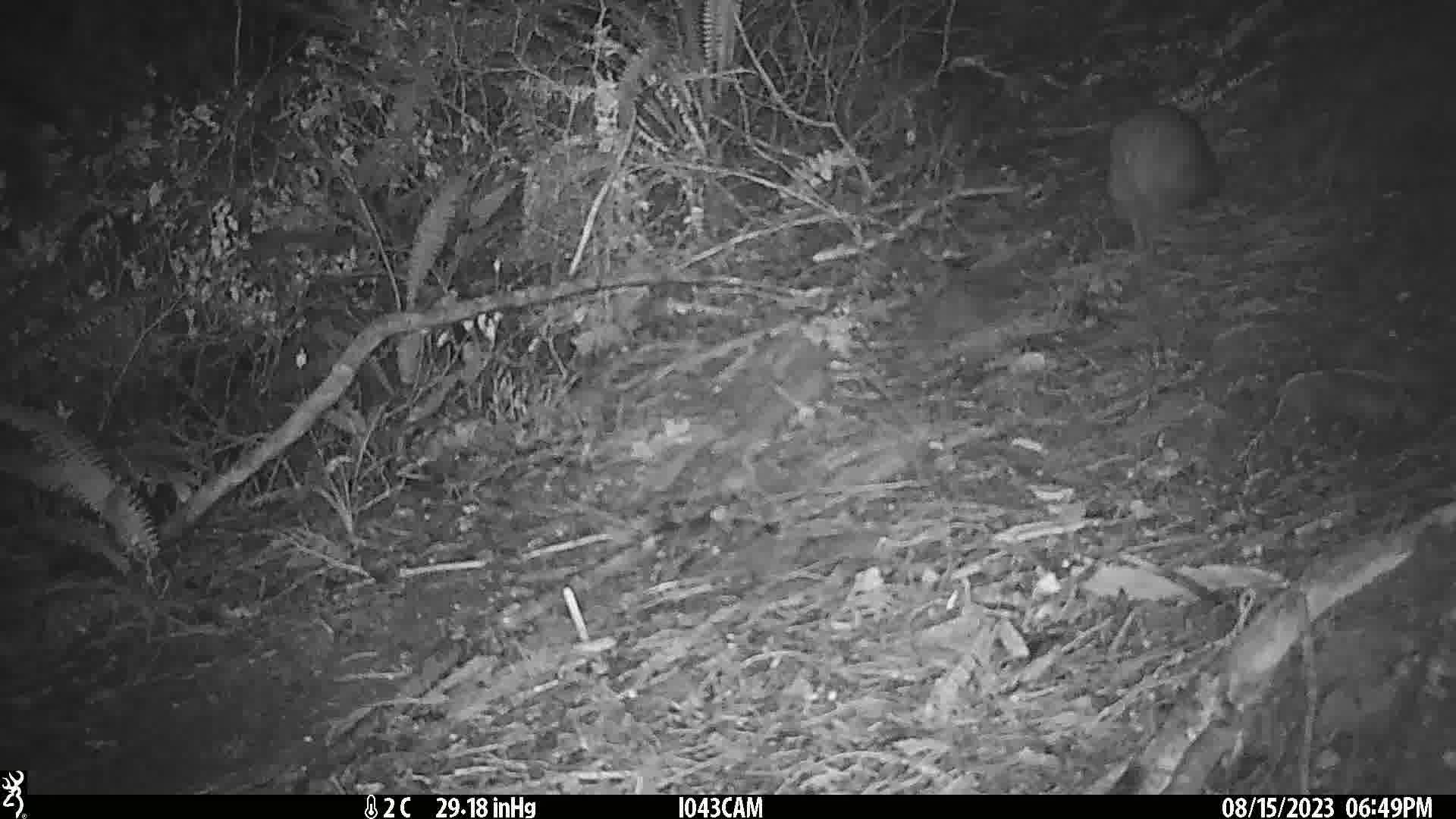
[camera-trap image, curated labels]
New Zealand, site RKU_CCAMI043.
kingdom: Animalia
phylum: Chordata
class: Aves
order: Apterygiformes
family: Apterygidae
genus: Apteryx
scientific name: Apteryx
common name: kiwi